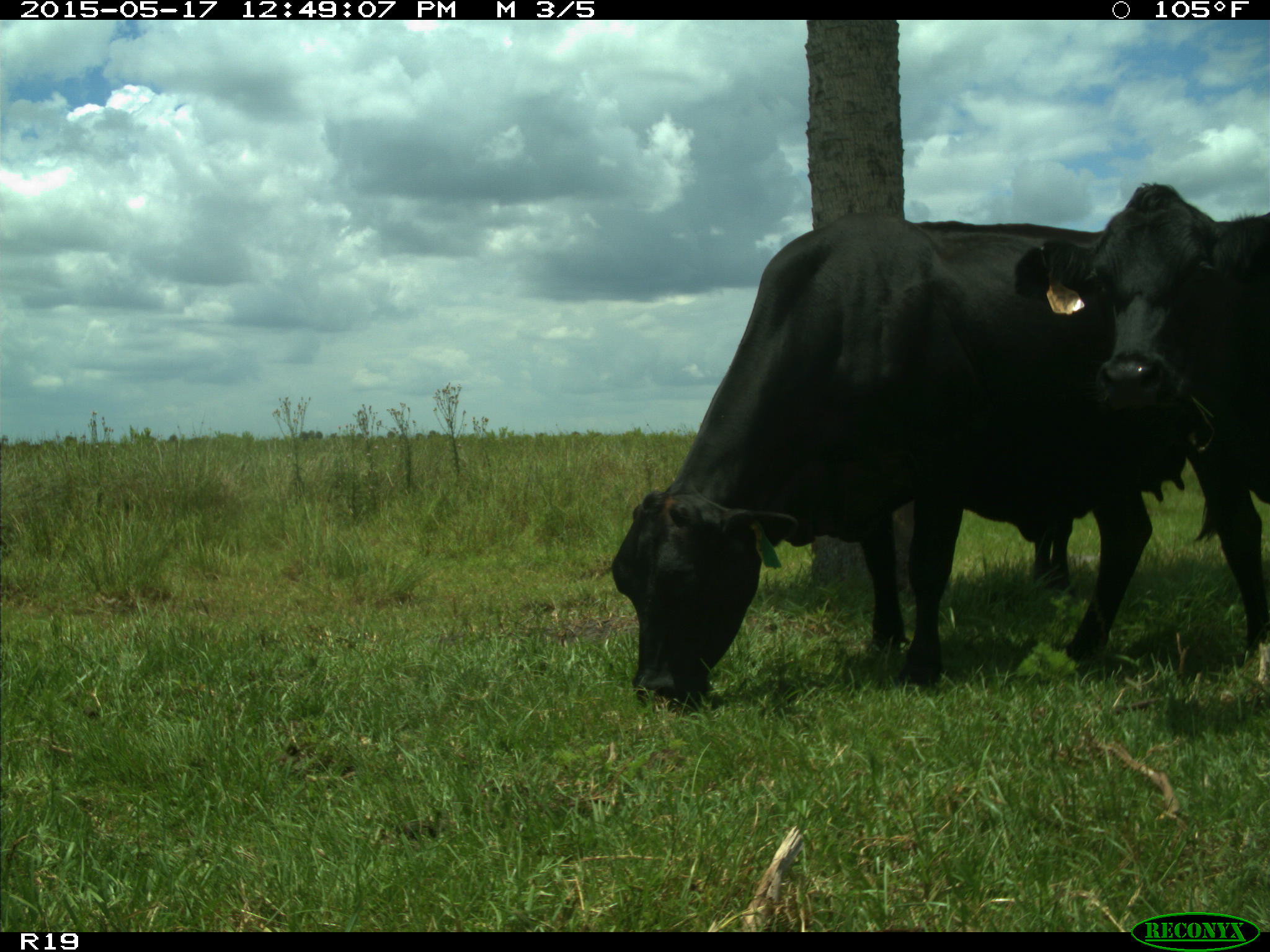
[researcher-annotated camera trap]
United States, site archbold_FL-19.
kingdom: Animalia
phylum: Chordata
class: Mammalia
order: Artiodactyla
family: Bovidae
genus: Bos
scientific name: Bos taurus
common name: domestic cow